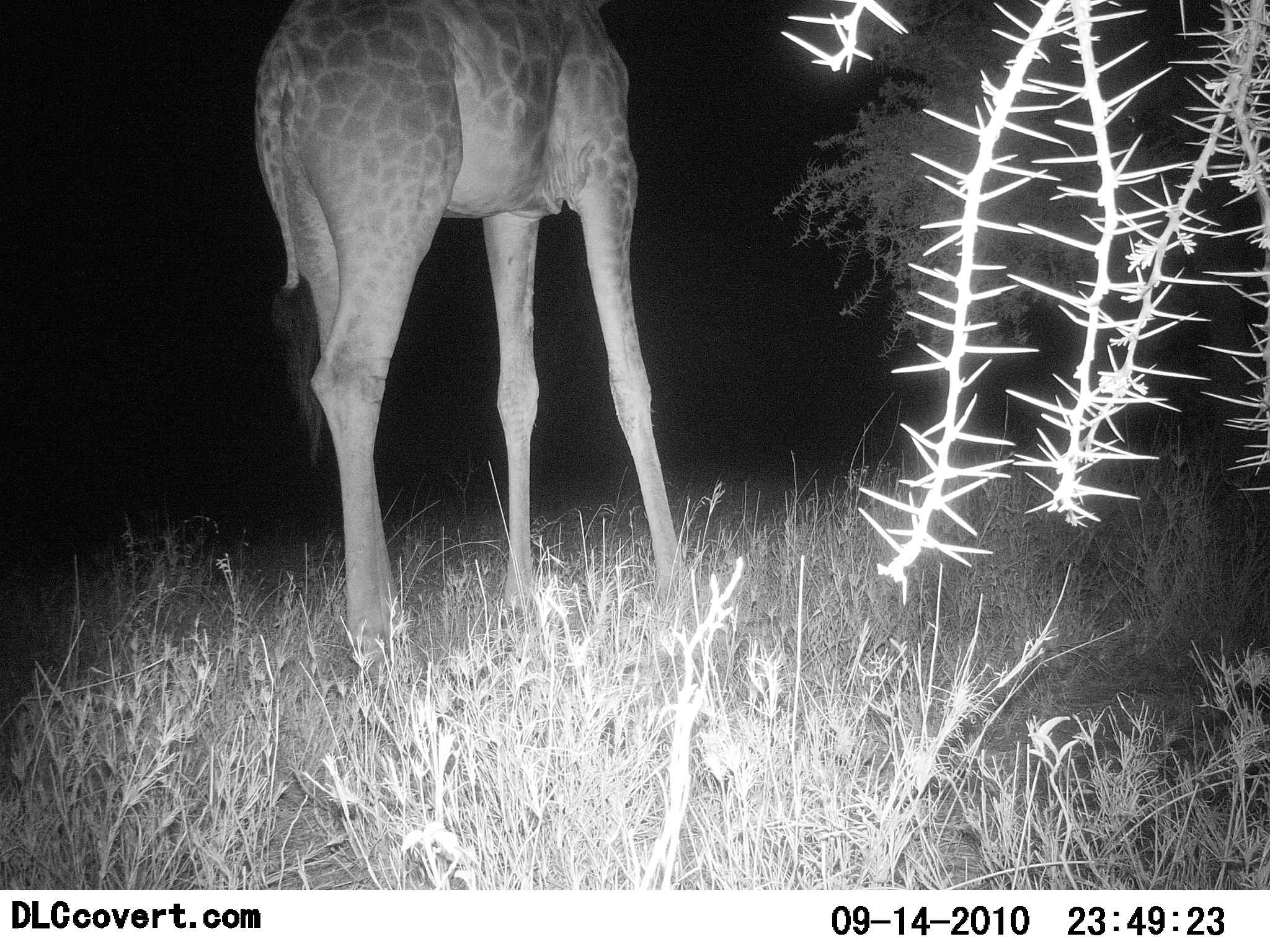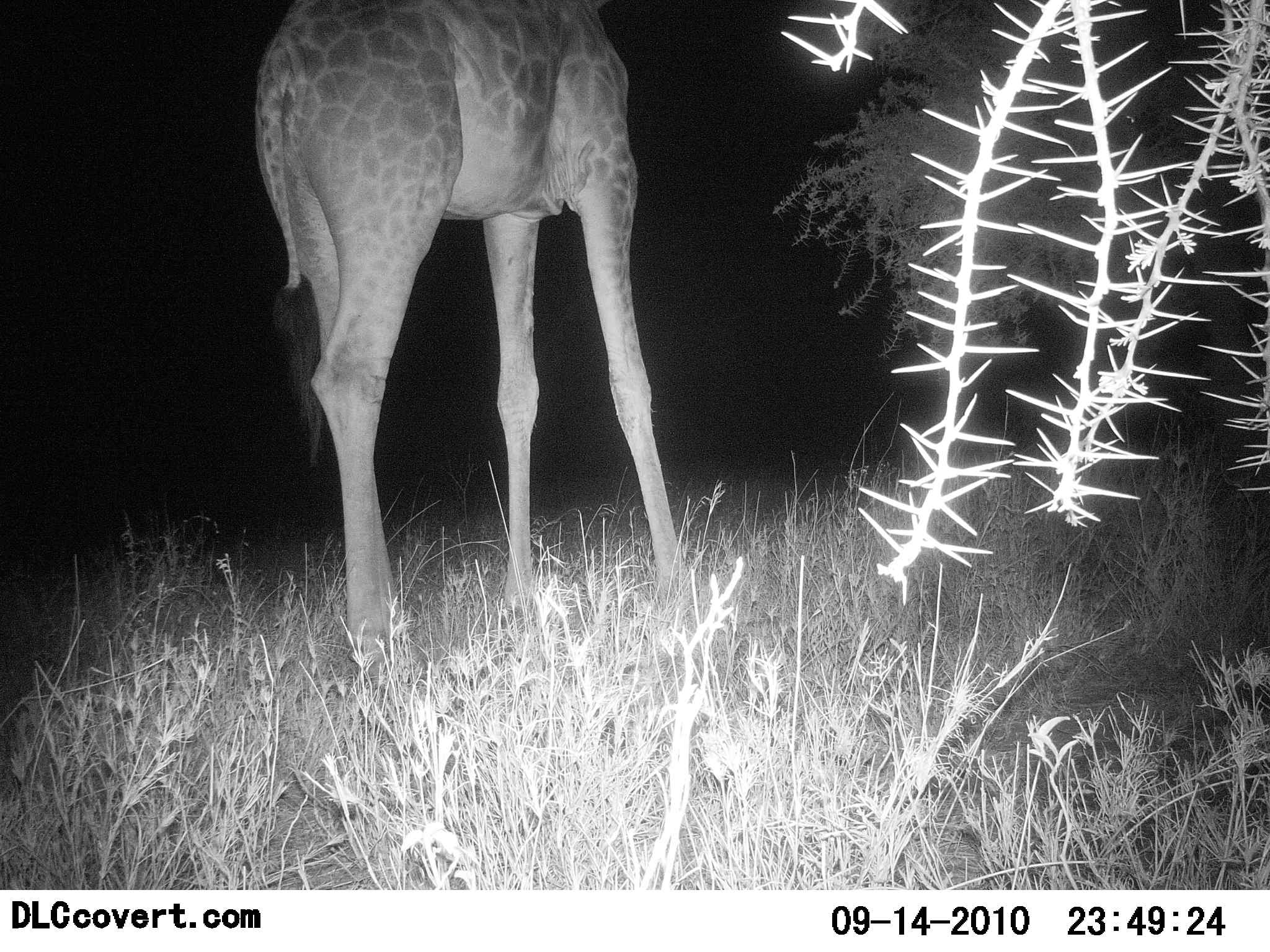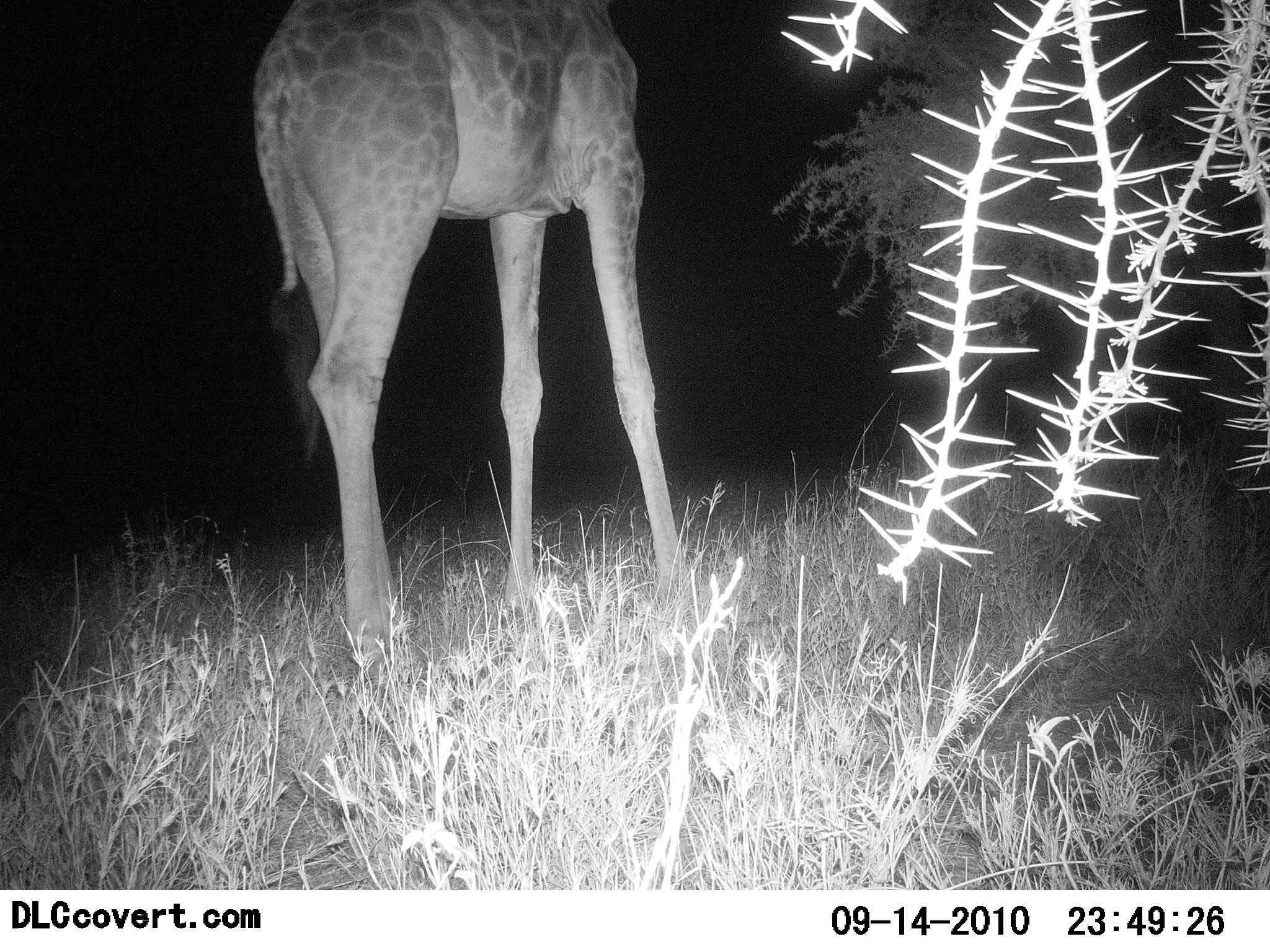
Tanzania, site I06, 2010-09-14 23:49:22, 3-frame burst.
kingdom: Animalia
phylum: Chordata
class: Mammalia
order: Artiodactyla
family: Giraffidae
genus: Giraffa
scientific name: Giraffa camelopardalis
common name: giraffe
Giraffe (Giraffa camelopardalis), count 1. Behavior (volunteer vote fractions): standing 80%, resting 7%, moving 7%, interacting 0%. Young present (vote fraction): 0%. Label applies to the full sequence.